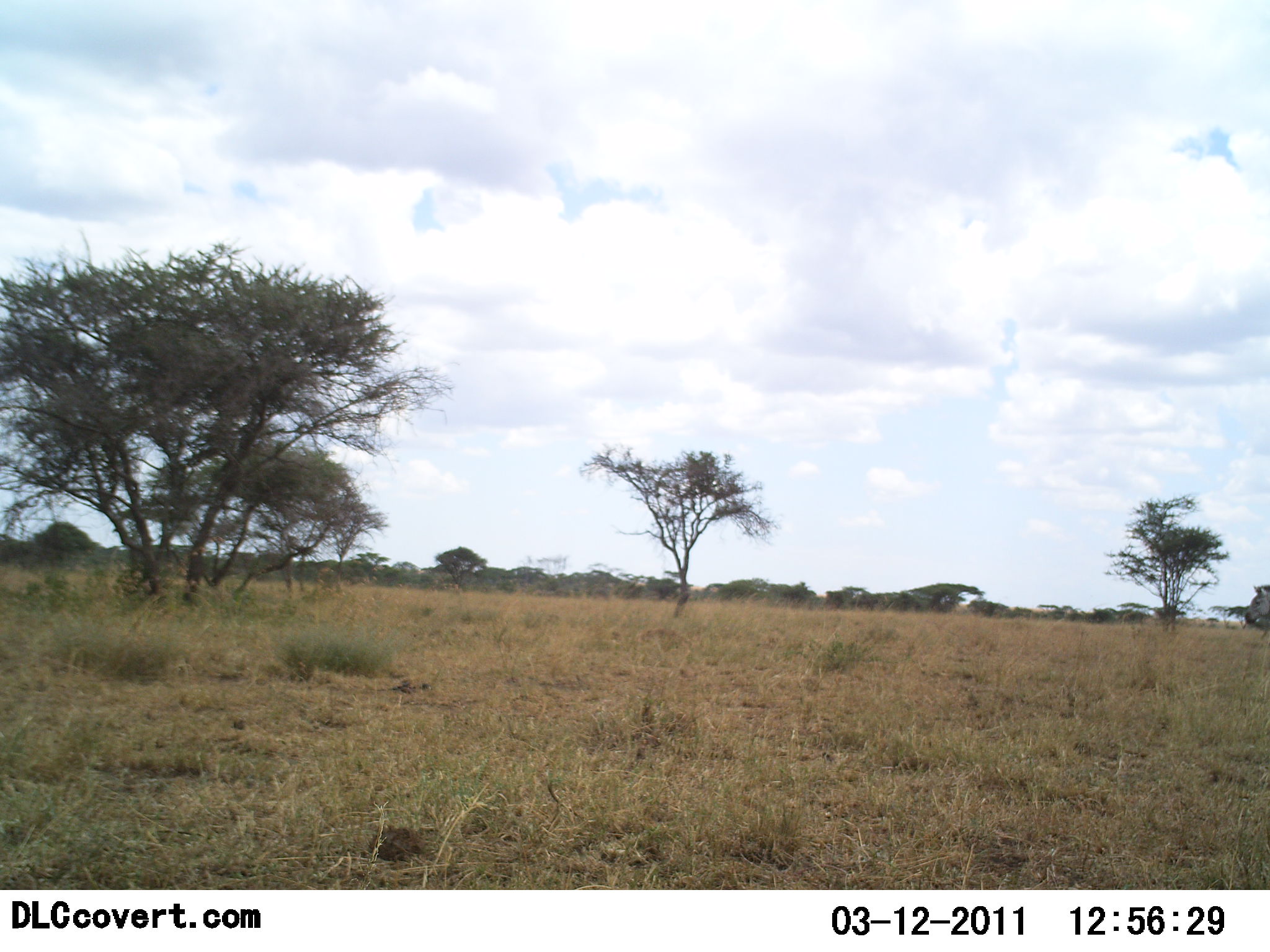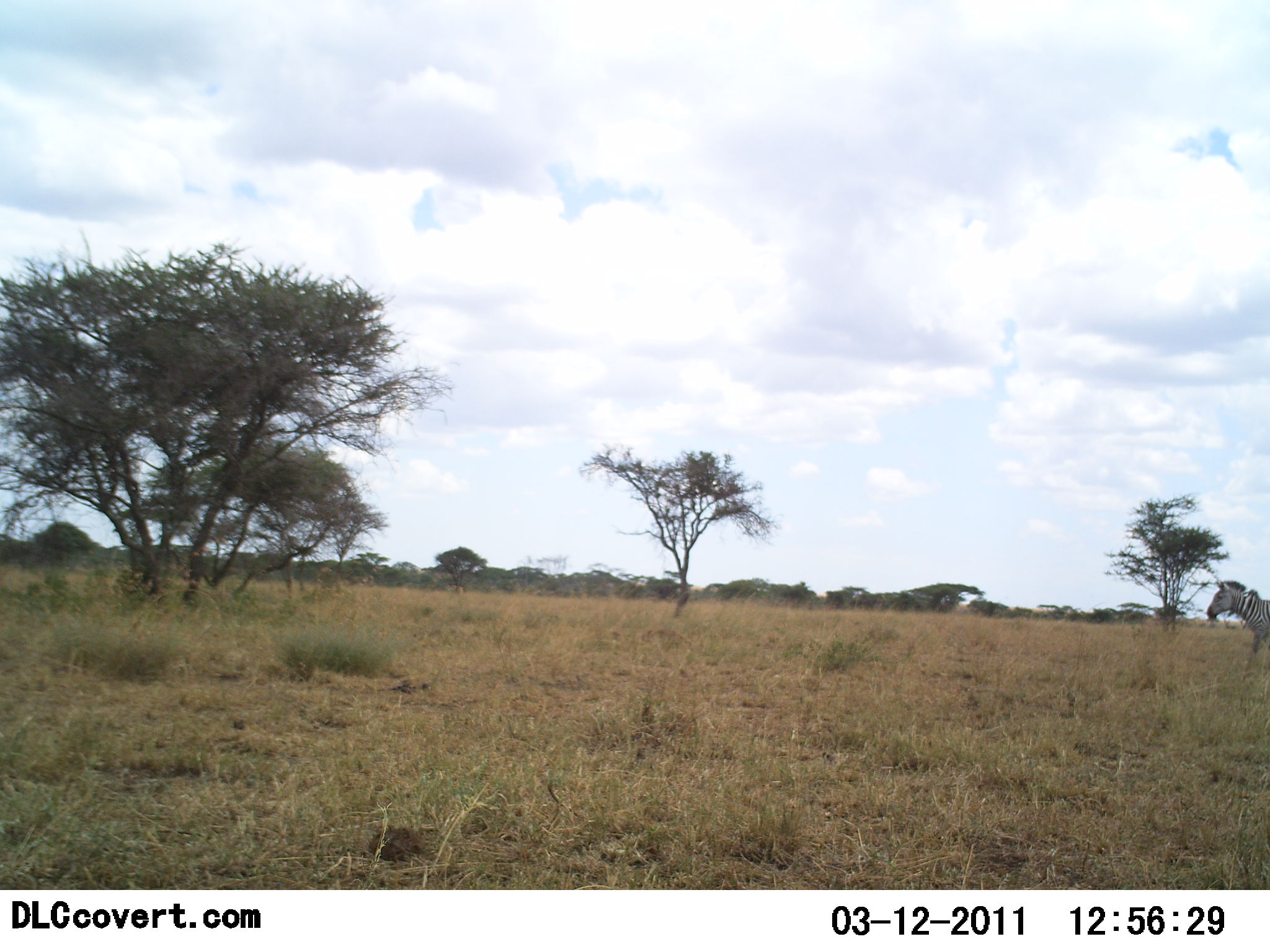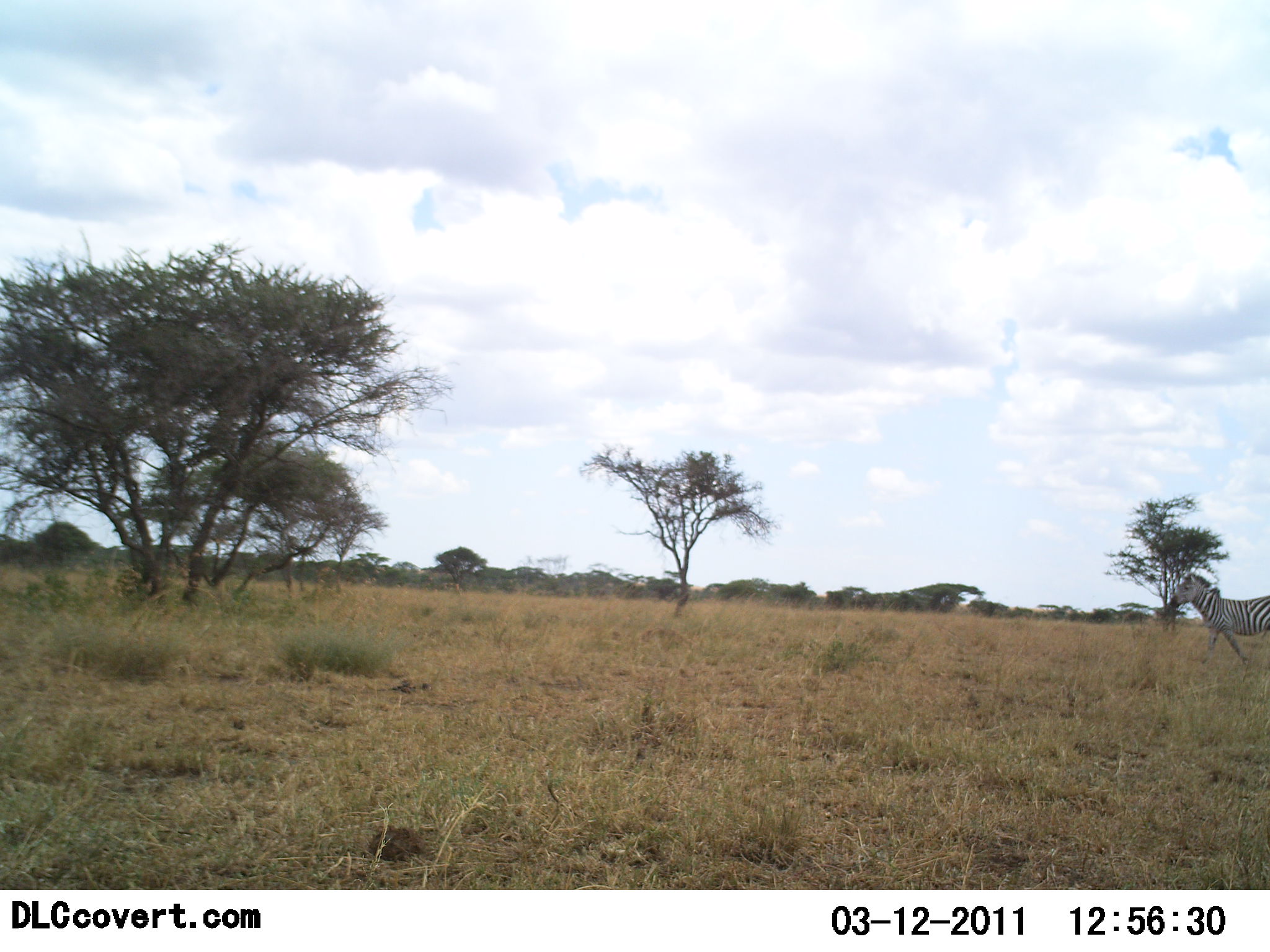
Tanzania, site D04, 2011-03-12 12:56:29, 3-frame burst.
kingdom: Animalia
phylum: Chordata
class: Mammalia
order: Perissodactyla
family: Equidae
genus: Equus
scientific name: Equus quagga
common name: plains zebra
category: zebra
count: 1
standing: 10%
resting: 0%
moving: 100%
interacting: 0%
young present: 0%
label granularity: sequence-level